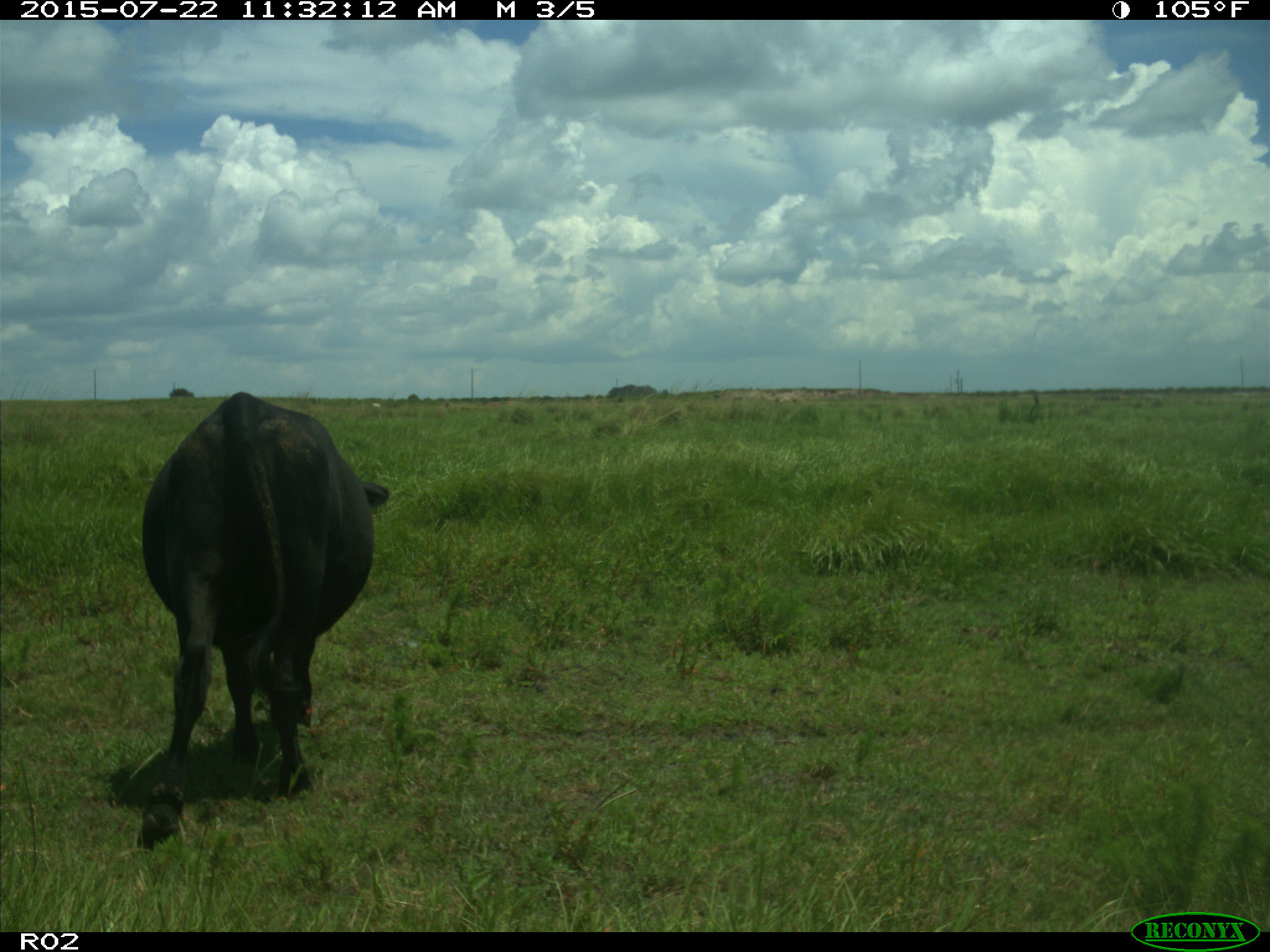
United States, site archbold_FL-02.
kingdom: Animalia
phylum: Chordata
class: Mammalia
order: Artiodactyla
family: Bovidae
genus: Bos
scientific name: Bos taurus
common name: domestic cow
Bos taurus (domestic cow).